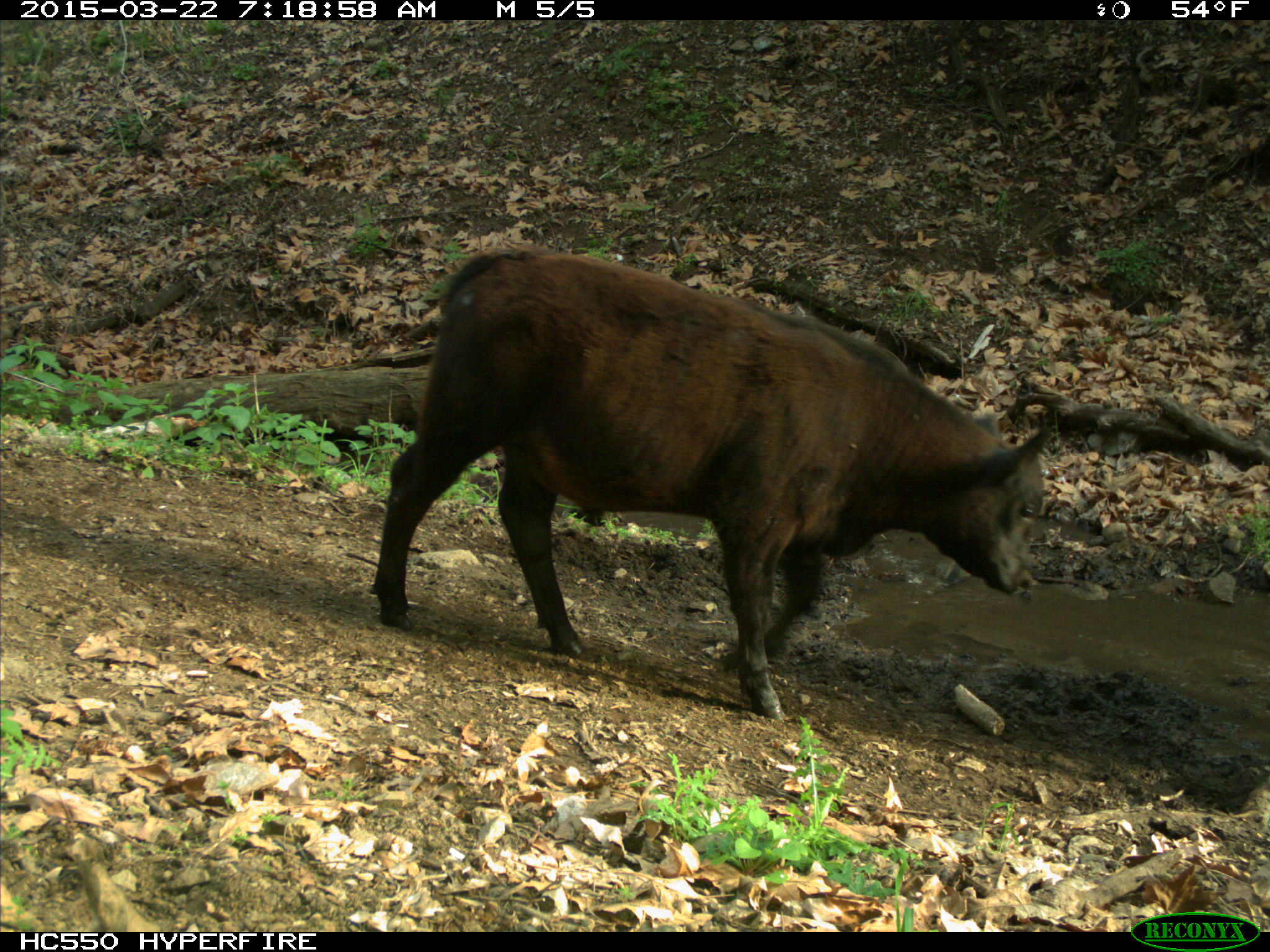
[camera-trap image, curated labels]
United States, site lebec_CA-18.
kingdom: Animalia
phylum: Chordata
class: Mammalia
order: Artiodactyla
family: Bovidae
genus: Bos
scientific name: Bos taurus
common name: domestic cow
Bos taurus (domestic cow).